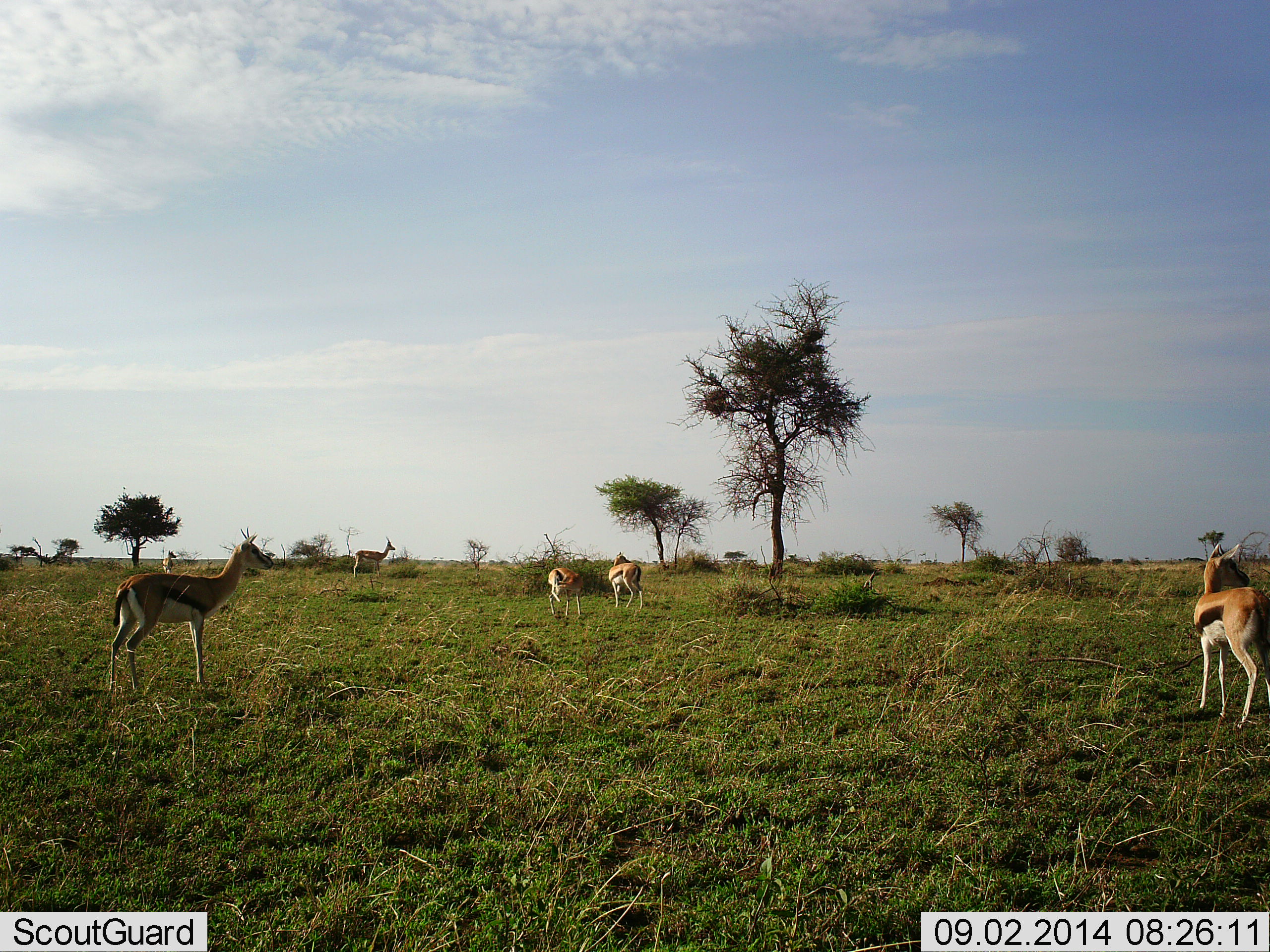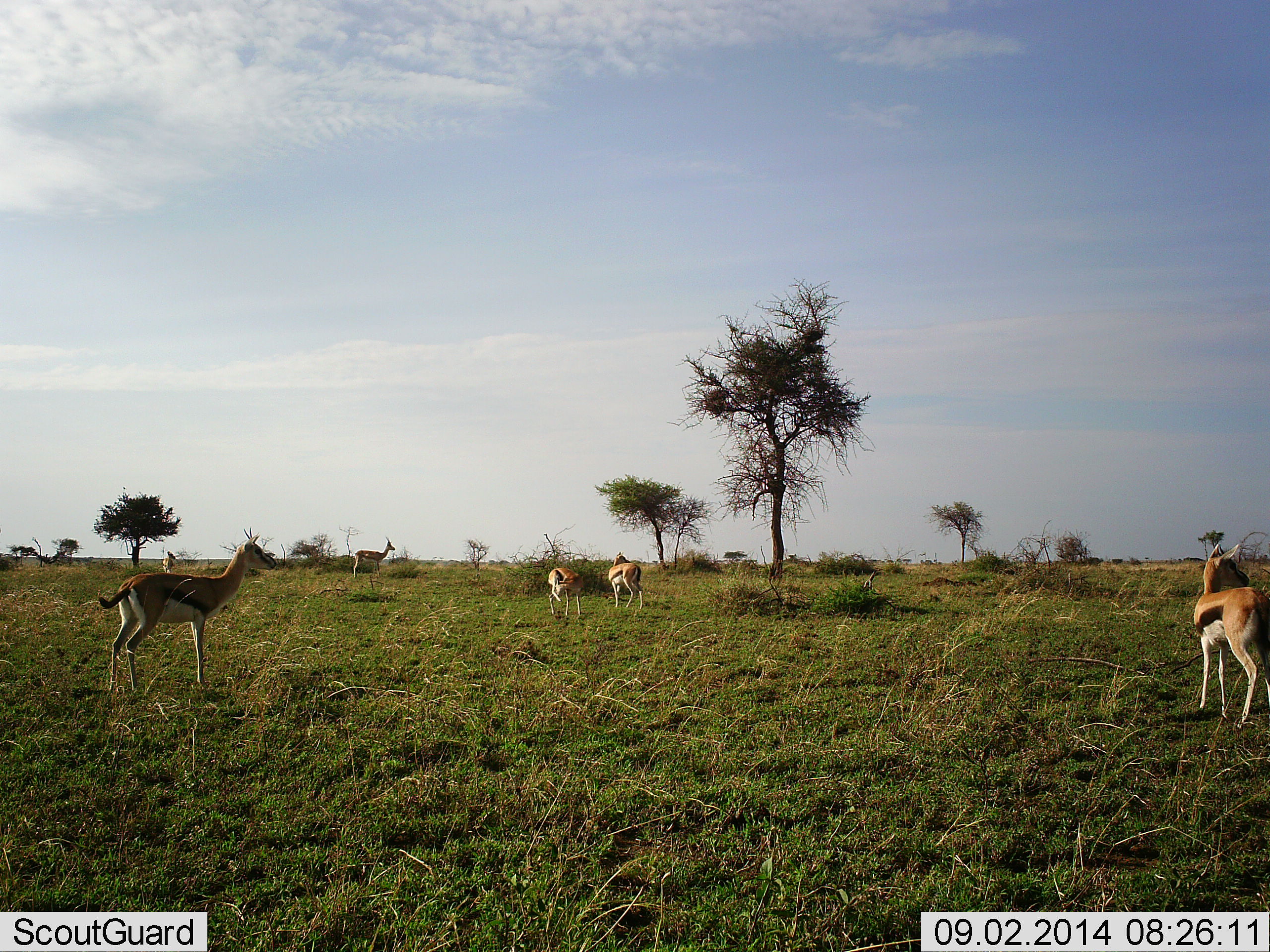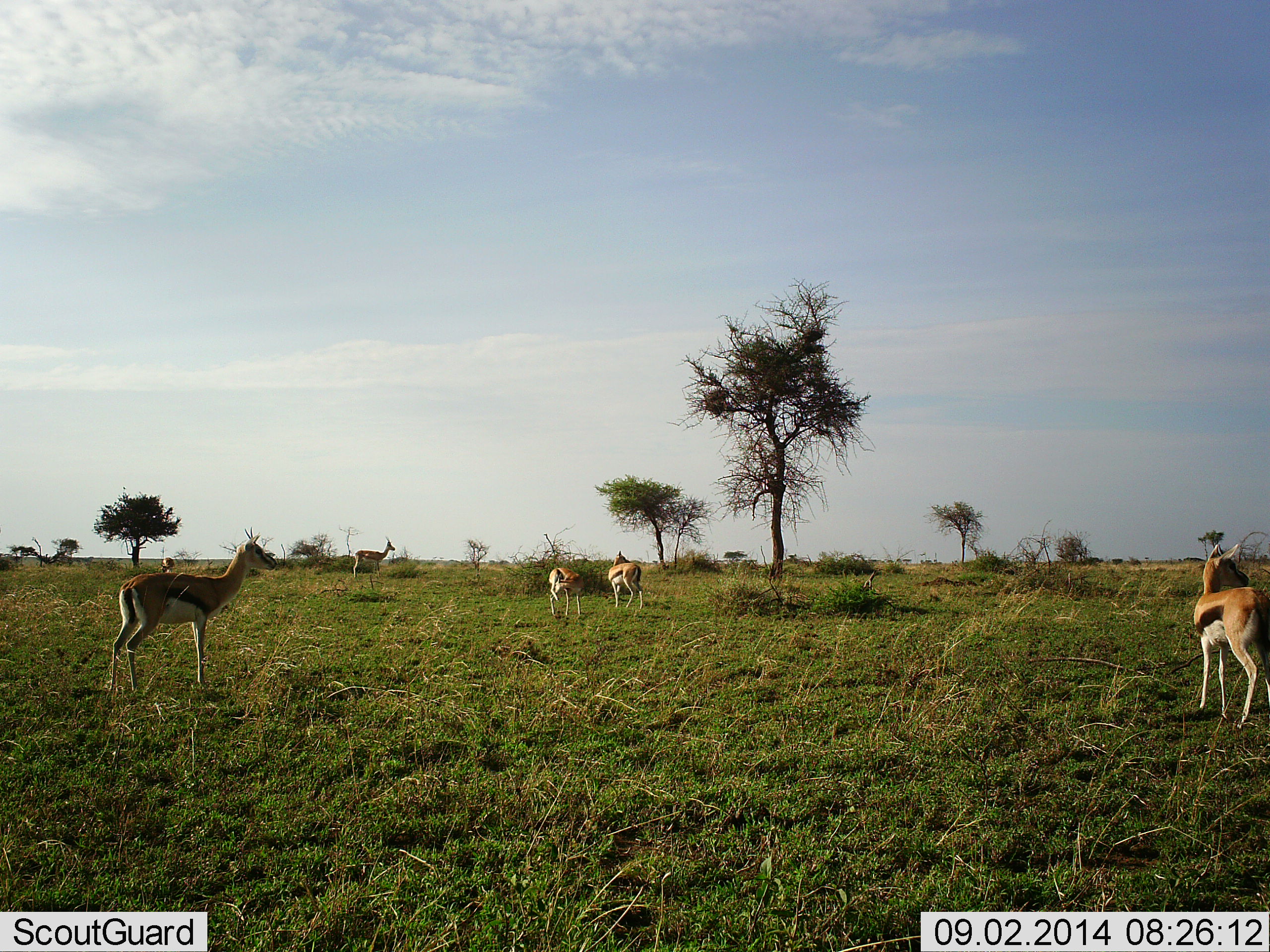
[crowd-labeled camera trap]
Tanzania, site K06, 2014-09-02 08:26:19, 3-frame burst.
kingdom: Animalia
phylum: Chordata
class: Mammalia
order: Artiodactyla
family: Bovidae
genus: Eudorcas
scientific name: Eudorcas thomsonii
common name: thomson's gazelle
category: gazellethomsons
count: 6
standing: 100%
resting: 0%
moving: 0%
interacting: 0%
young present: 0%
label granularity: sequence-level